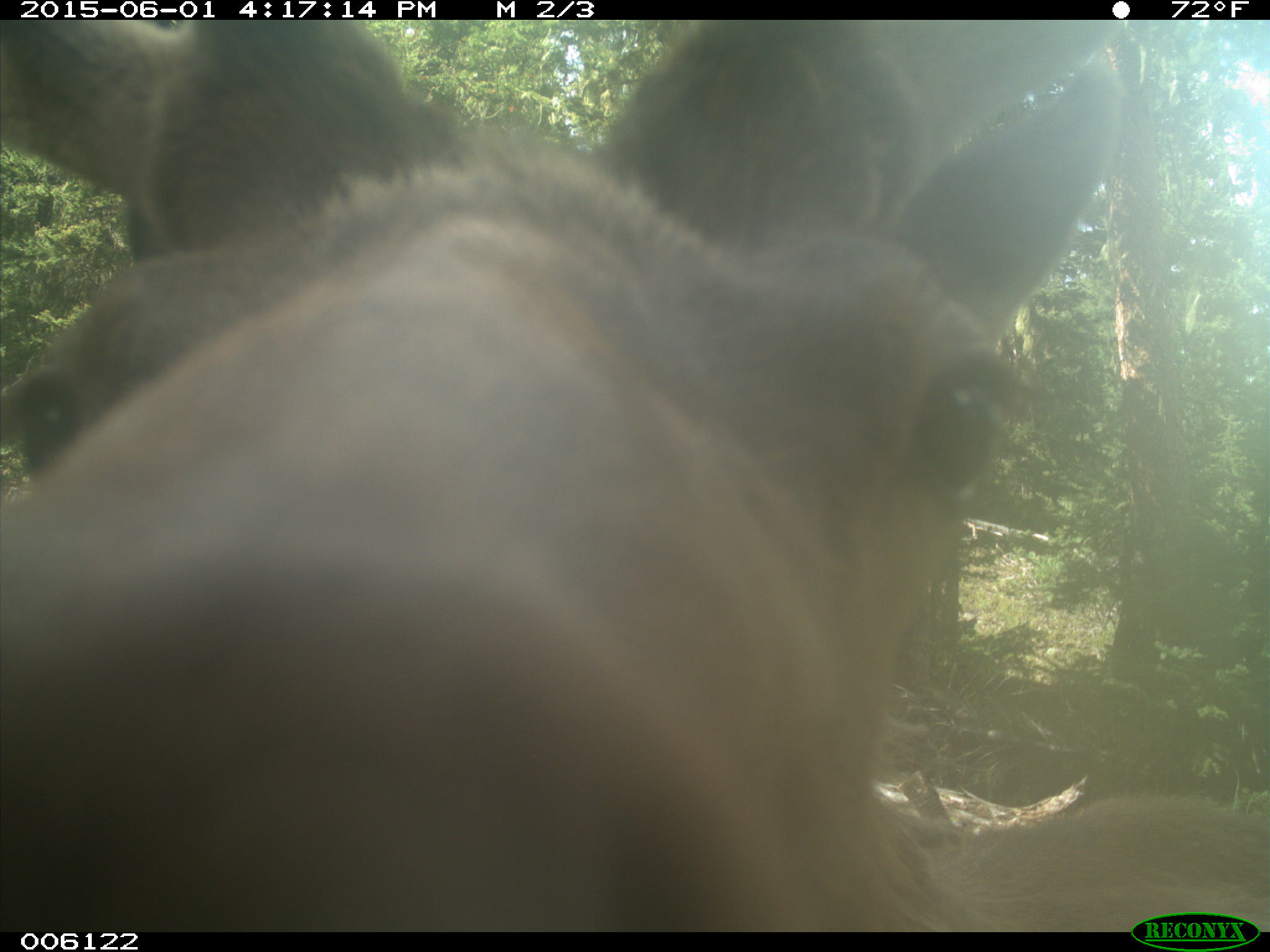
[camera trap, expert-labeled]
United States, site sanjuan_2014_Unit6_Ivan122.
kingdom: Animalia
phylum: Chordata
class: Mammalia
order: Artiodactyla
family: Cervidae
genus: Cervus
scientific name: Cervus elaphus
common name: red deer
Cervus elaphus (red deer).